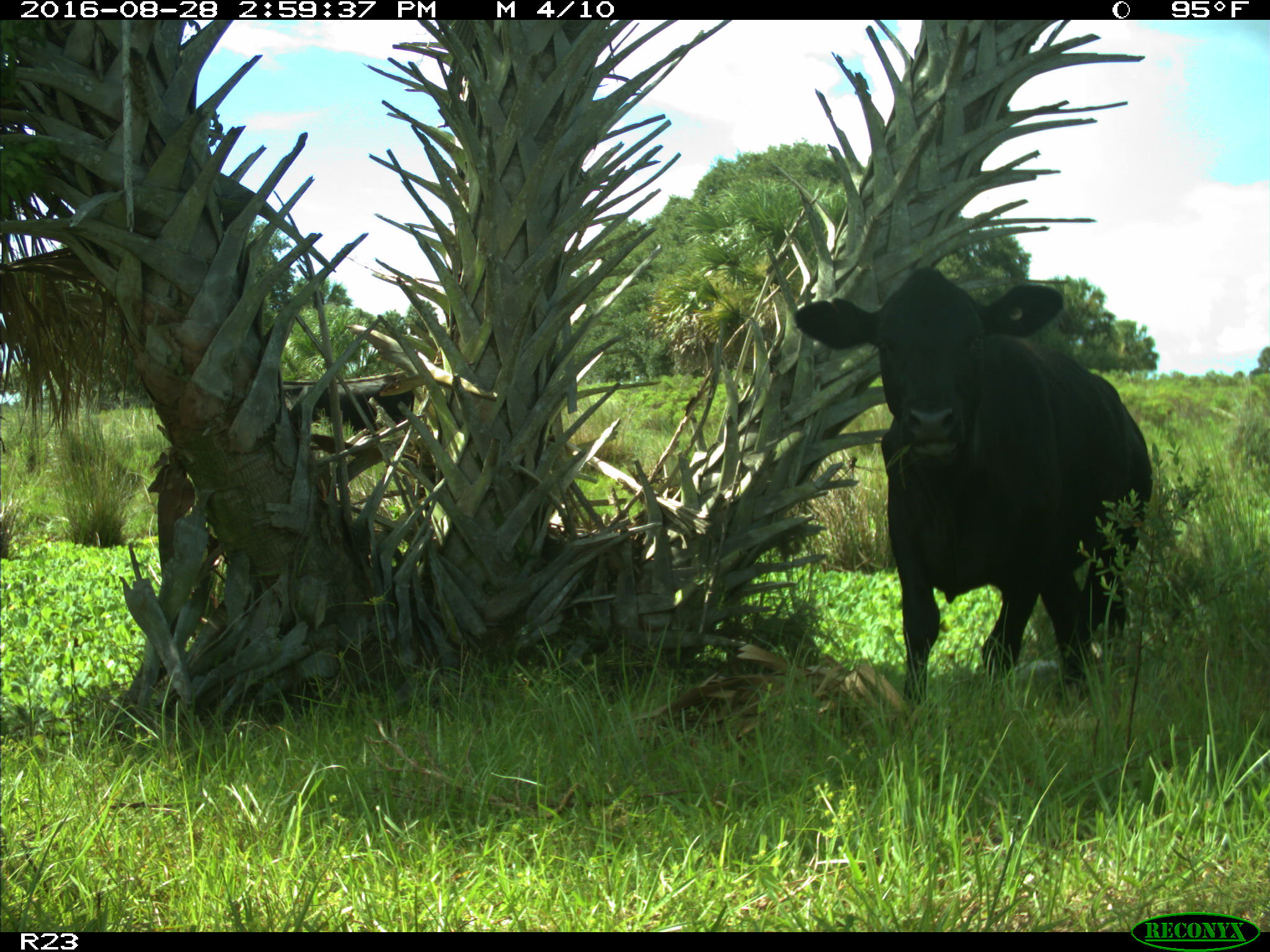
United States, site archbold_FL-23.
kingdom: Animalia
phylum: Chordata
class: Mammalia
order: Artiodactyla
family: Bovidae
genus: Bos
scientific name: Bos taurus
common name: domestic cow